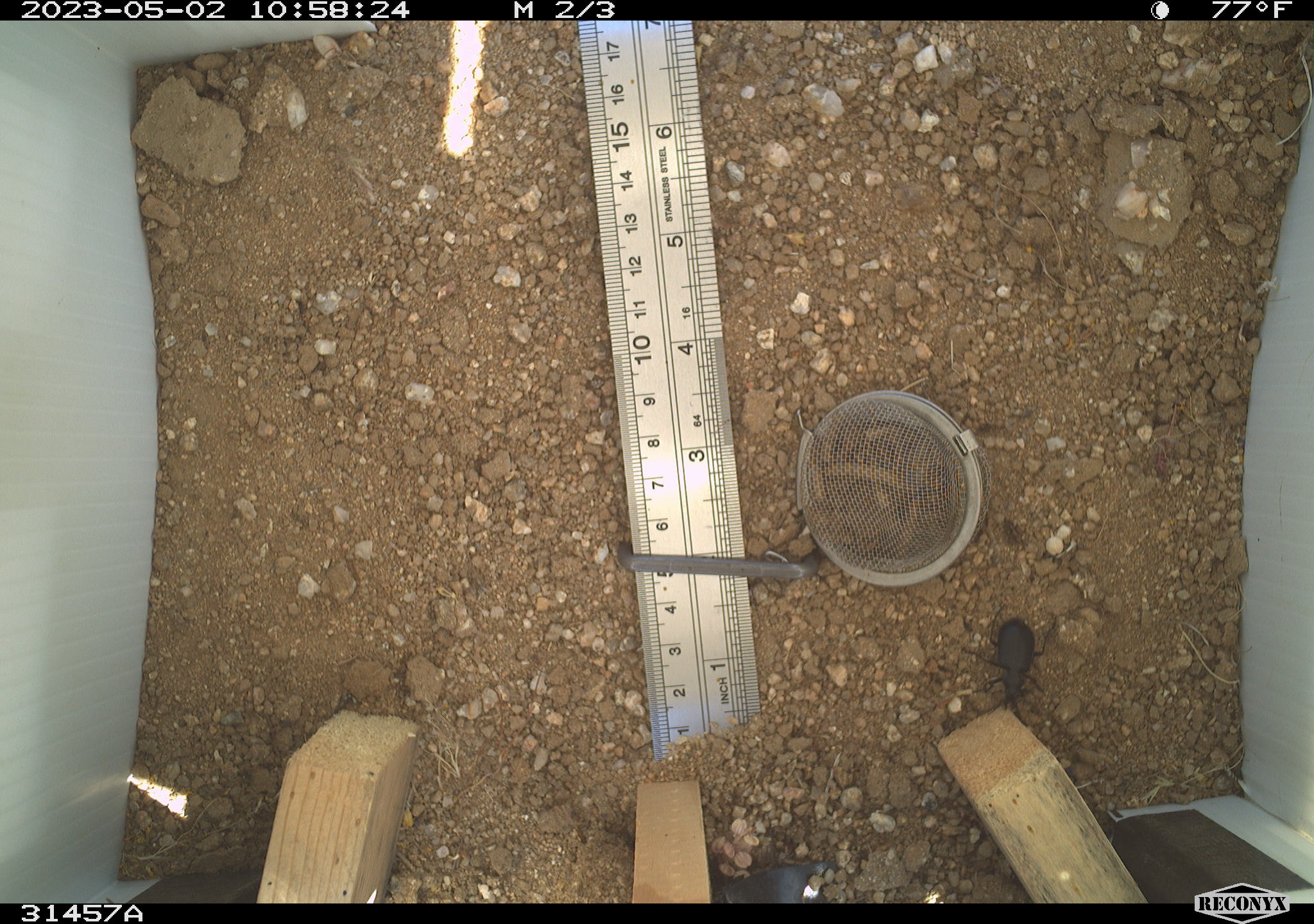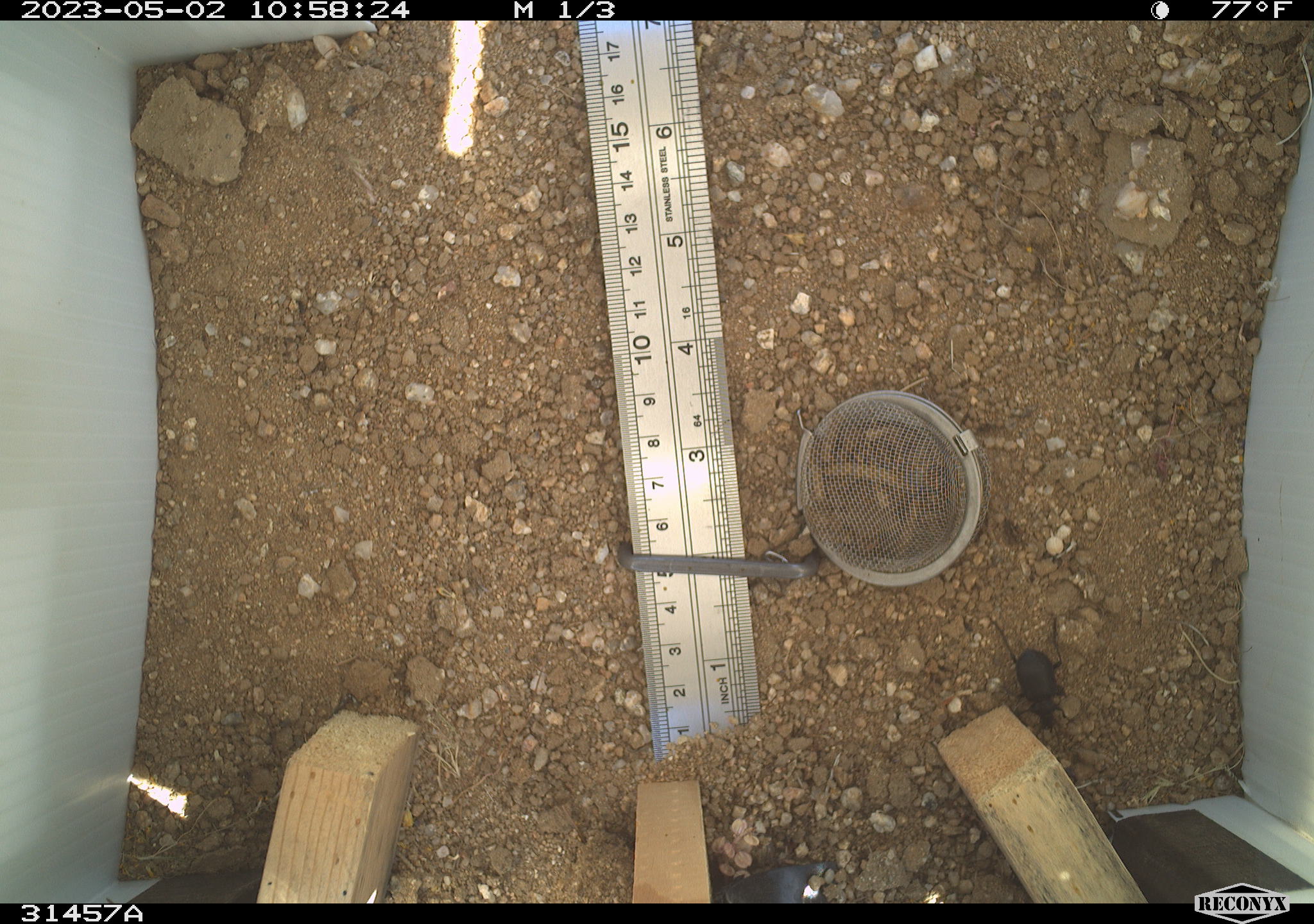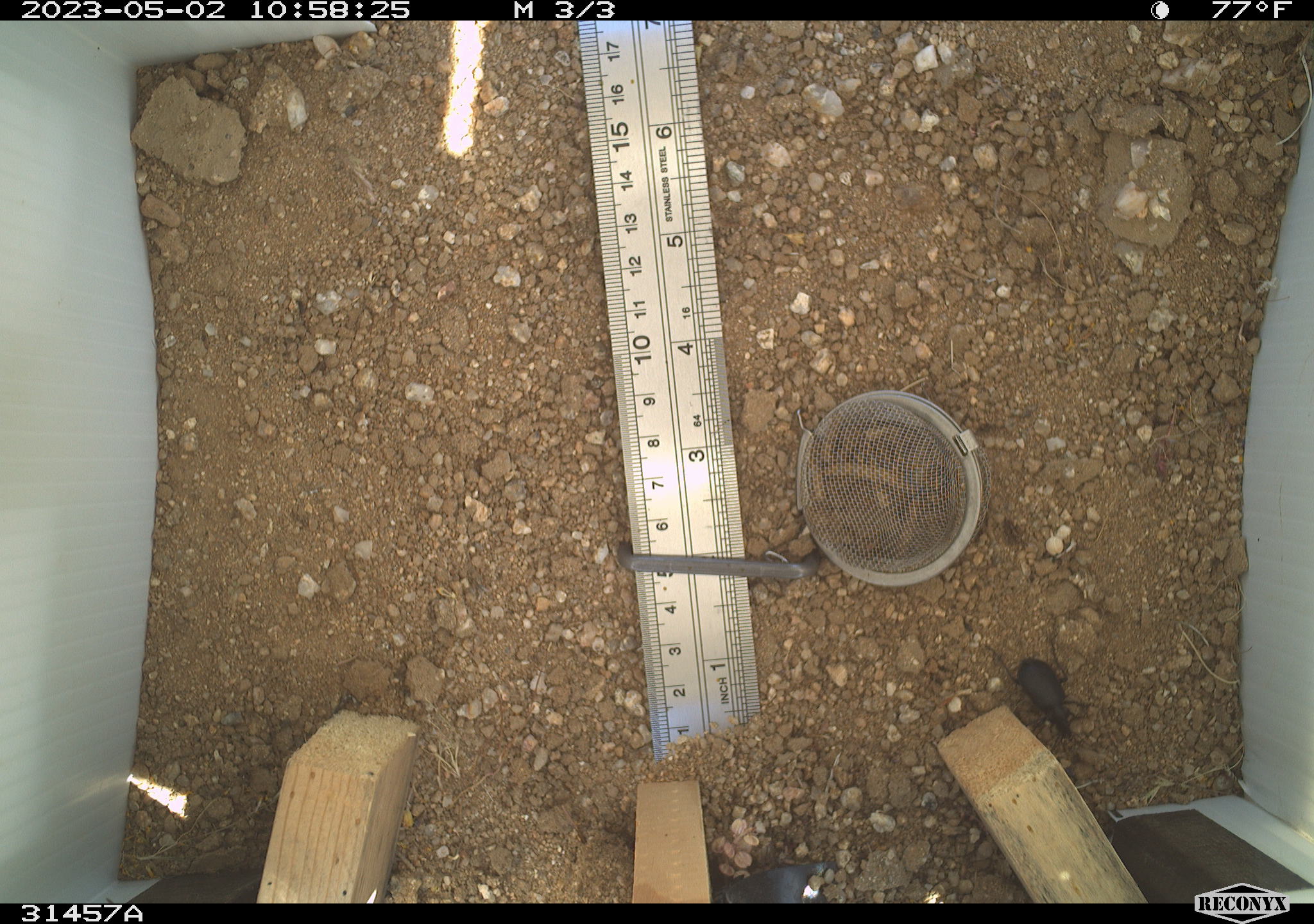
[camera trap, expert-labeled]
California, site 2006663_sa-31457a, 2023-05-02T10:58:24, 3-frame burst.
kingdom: Animalia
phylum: Arthropoda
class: Insecta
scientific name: Insecta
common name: insect